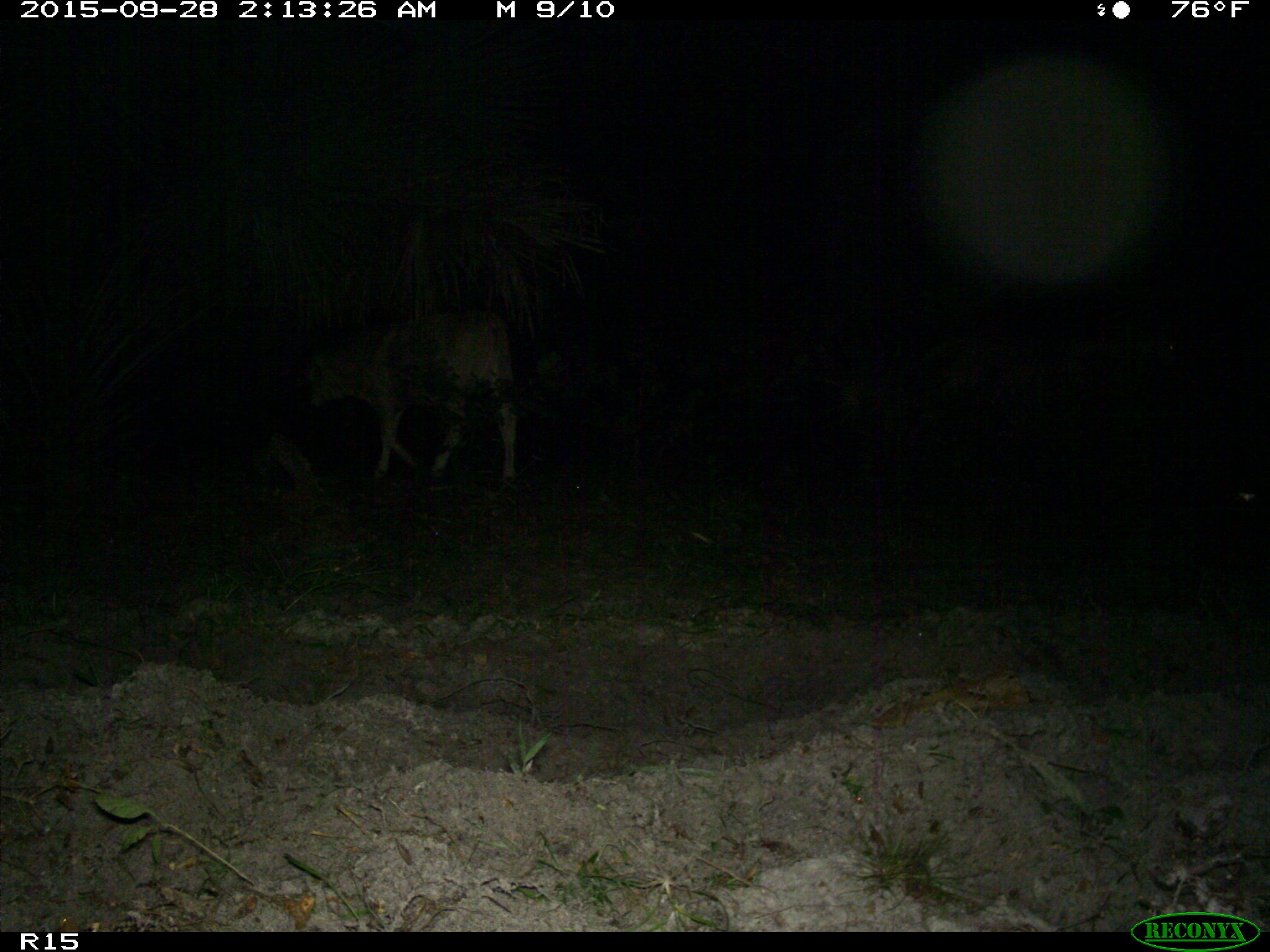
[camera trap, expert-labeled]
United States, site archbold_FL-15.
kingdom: Animalia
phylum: Chordata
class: Mammalia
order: Artiodactyla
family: Bovidae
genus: Bos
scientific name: Bos taurus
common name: domestic cow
Bos taurus (domestic cow).